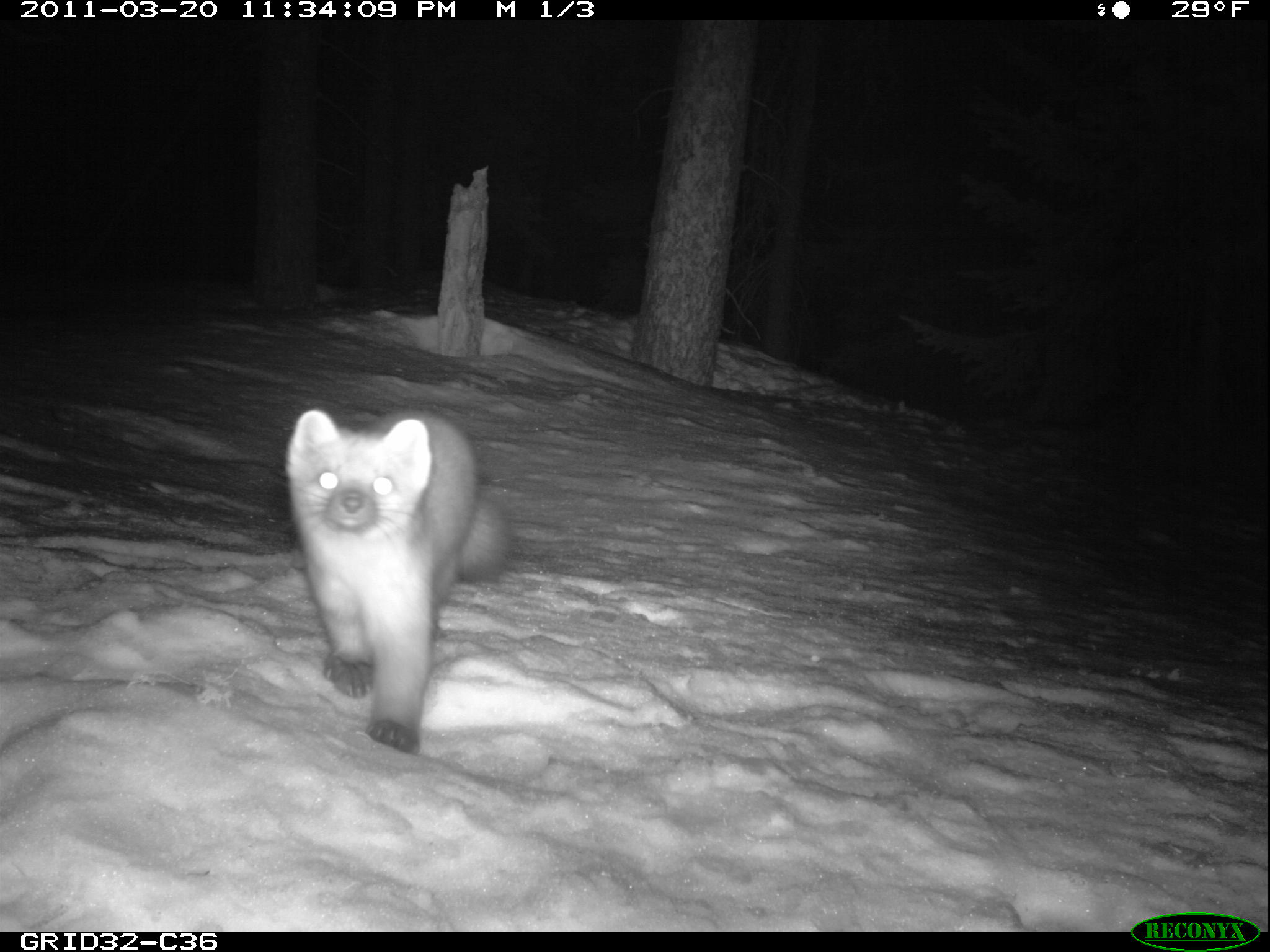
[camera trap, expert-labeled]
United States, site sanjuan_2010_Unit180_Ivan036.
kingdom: Animalia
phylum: Chordata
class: Mammalia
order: Carnivora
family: Mustelidae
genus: Martes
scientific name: Martes americana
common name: american marten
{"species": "Martes americana (american marten)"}